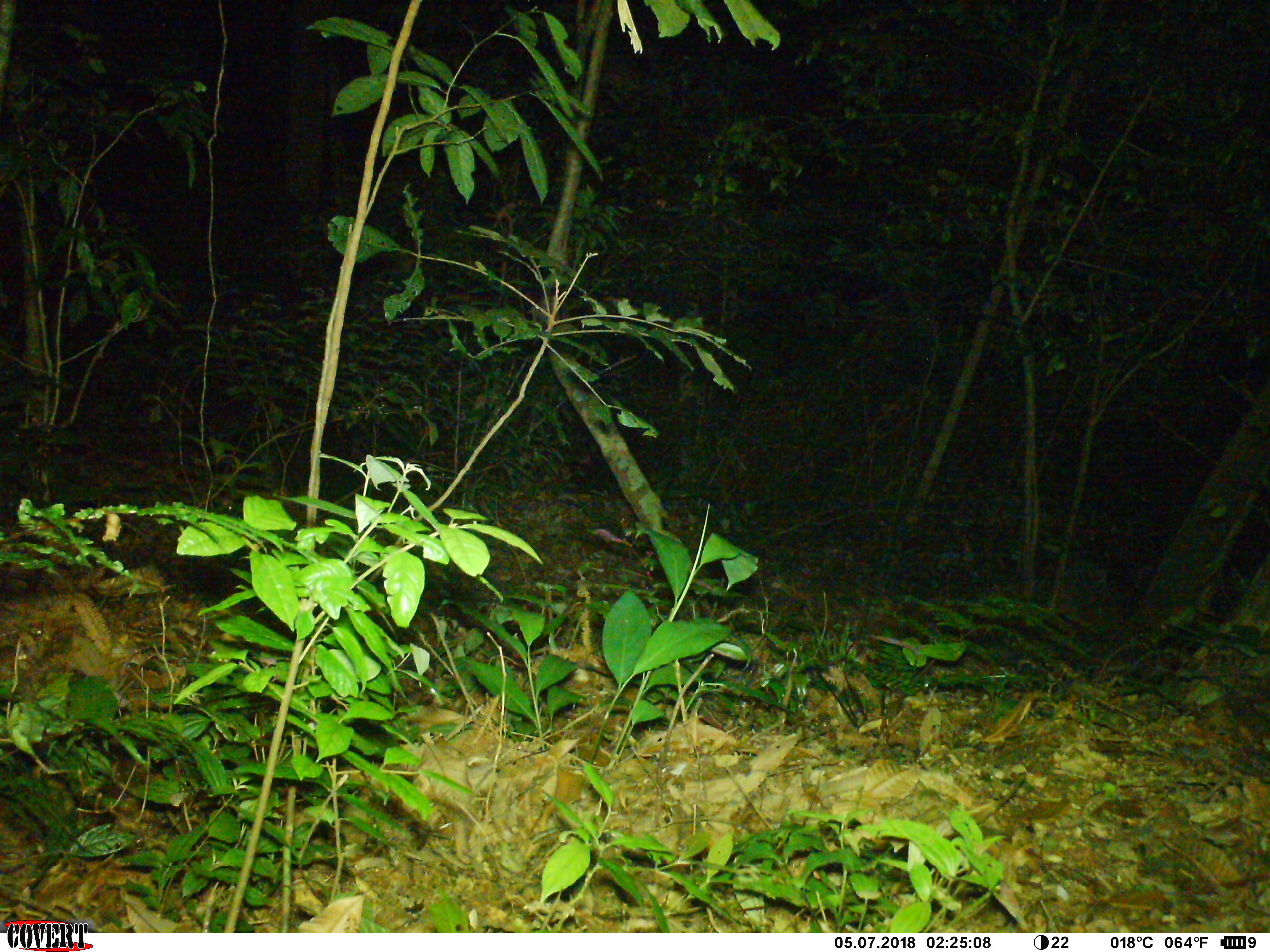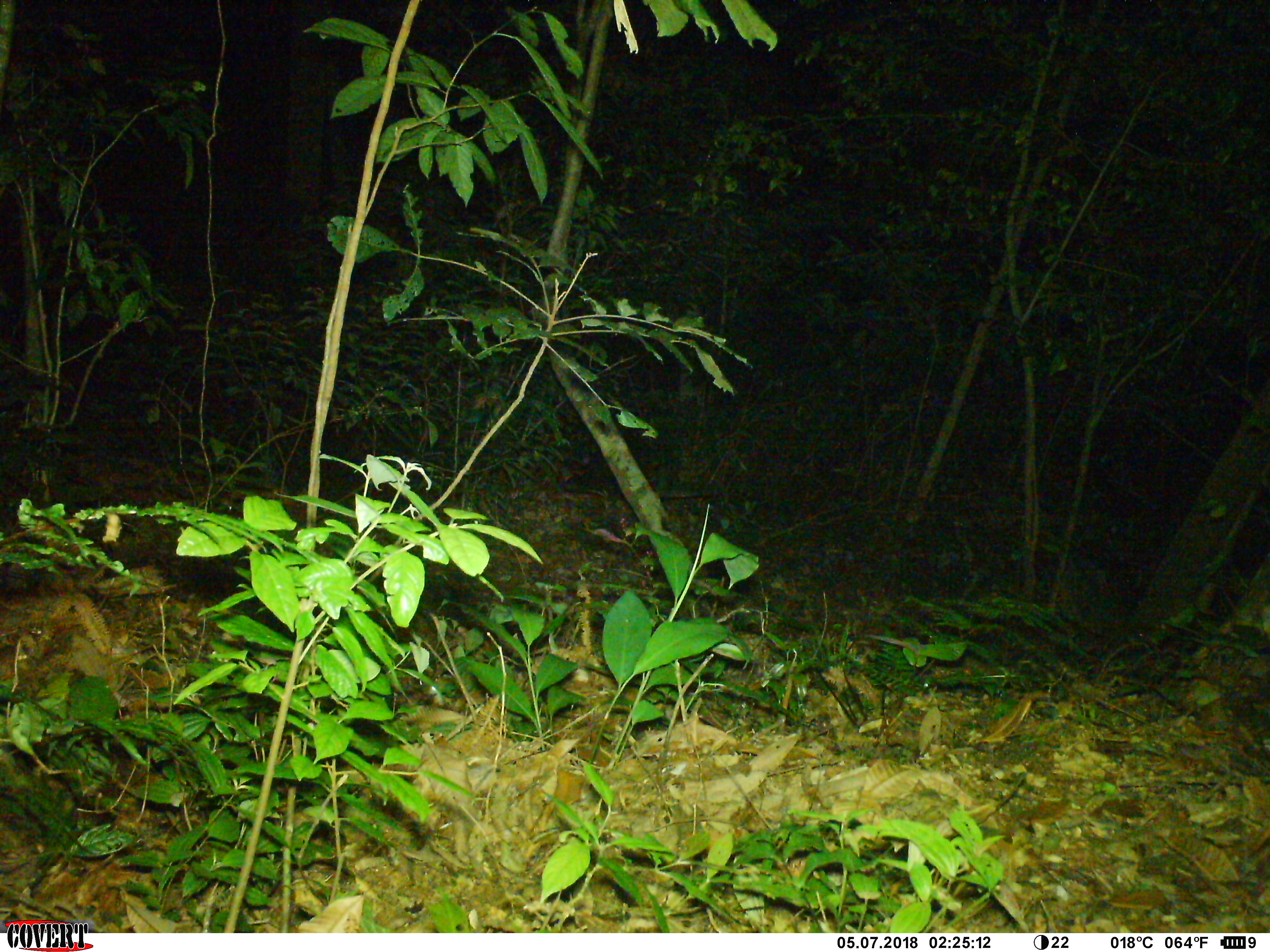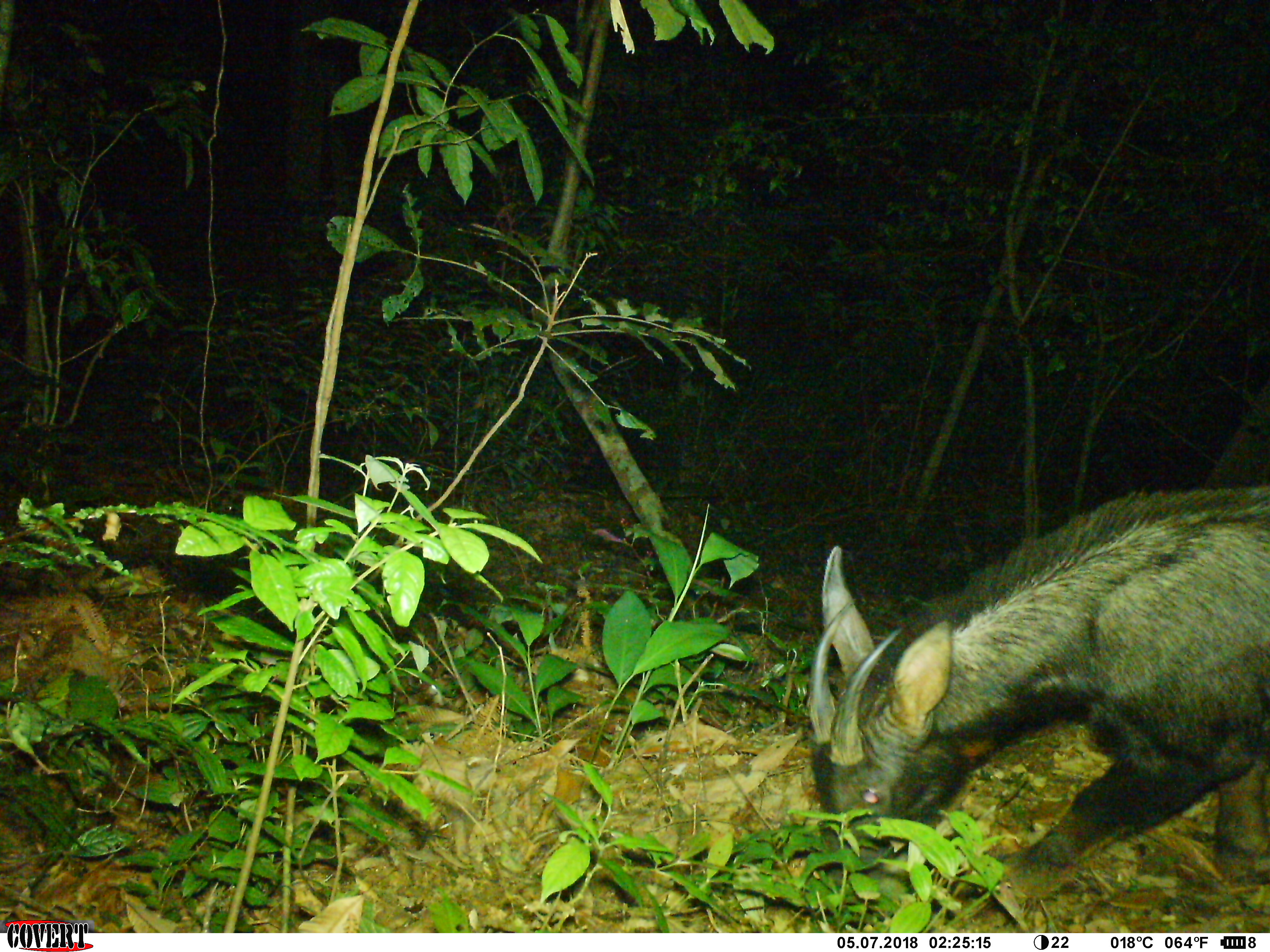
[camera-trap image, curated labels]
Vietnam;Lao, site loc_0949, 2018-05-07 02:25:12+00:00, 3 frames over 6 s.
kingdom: Animalia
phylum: Chordata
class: Mammalia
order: Artiodactyla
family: Bovidae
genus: Capricornis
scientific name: Capricornis sumatraensis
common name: chinese serow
Chinese serow (Capricornis sumatraensis). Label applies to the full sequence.